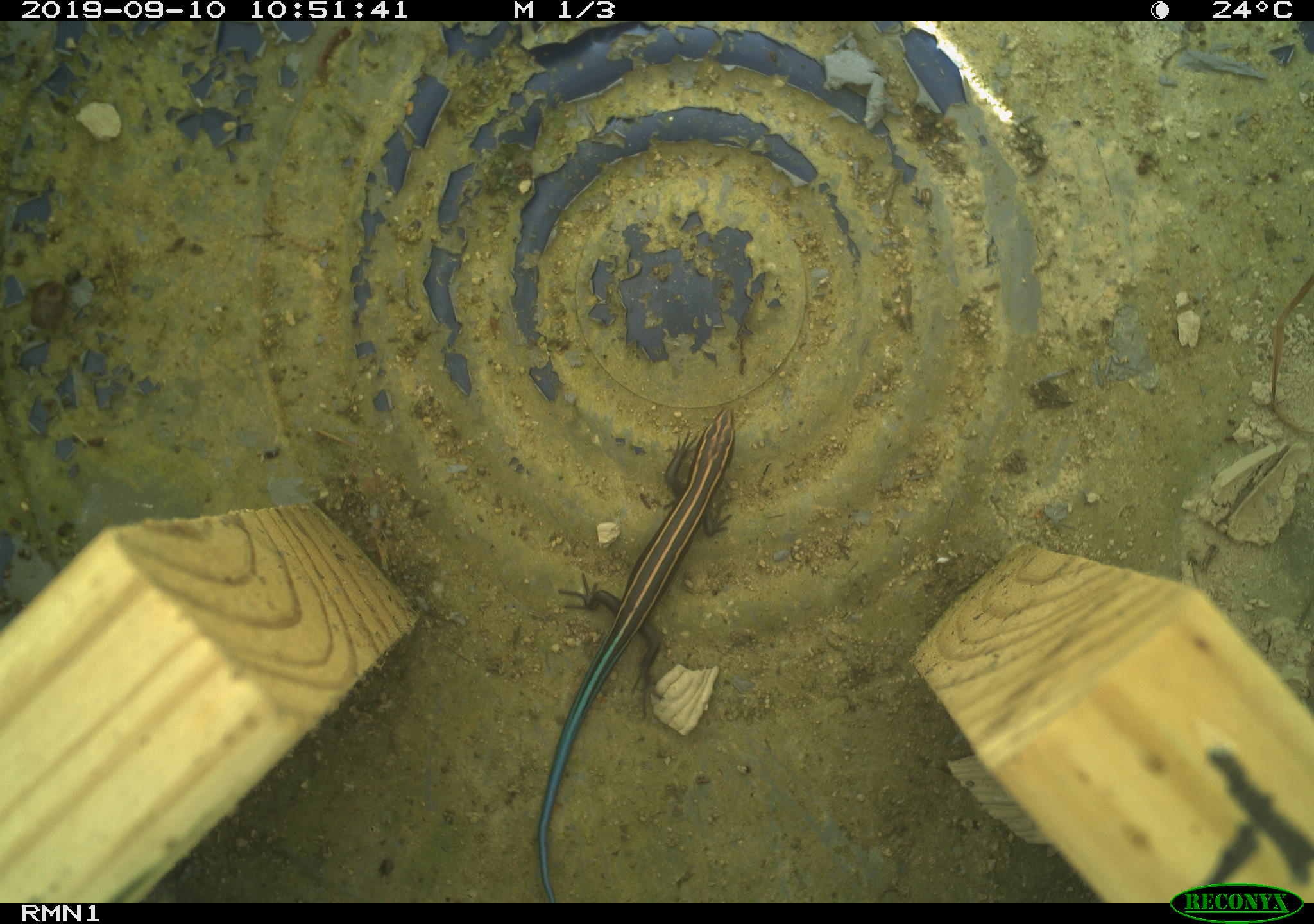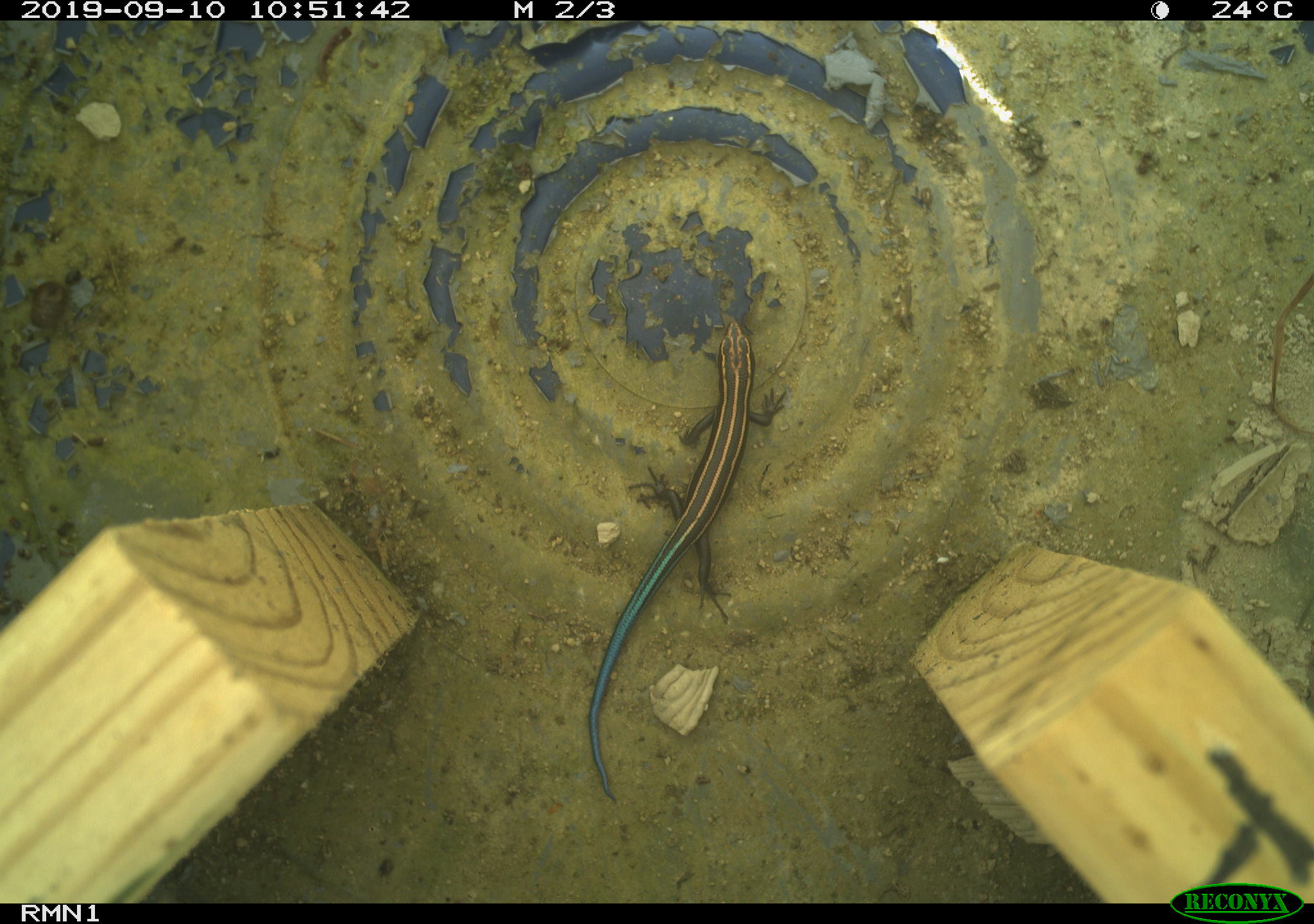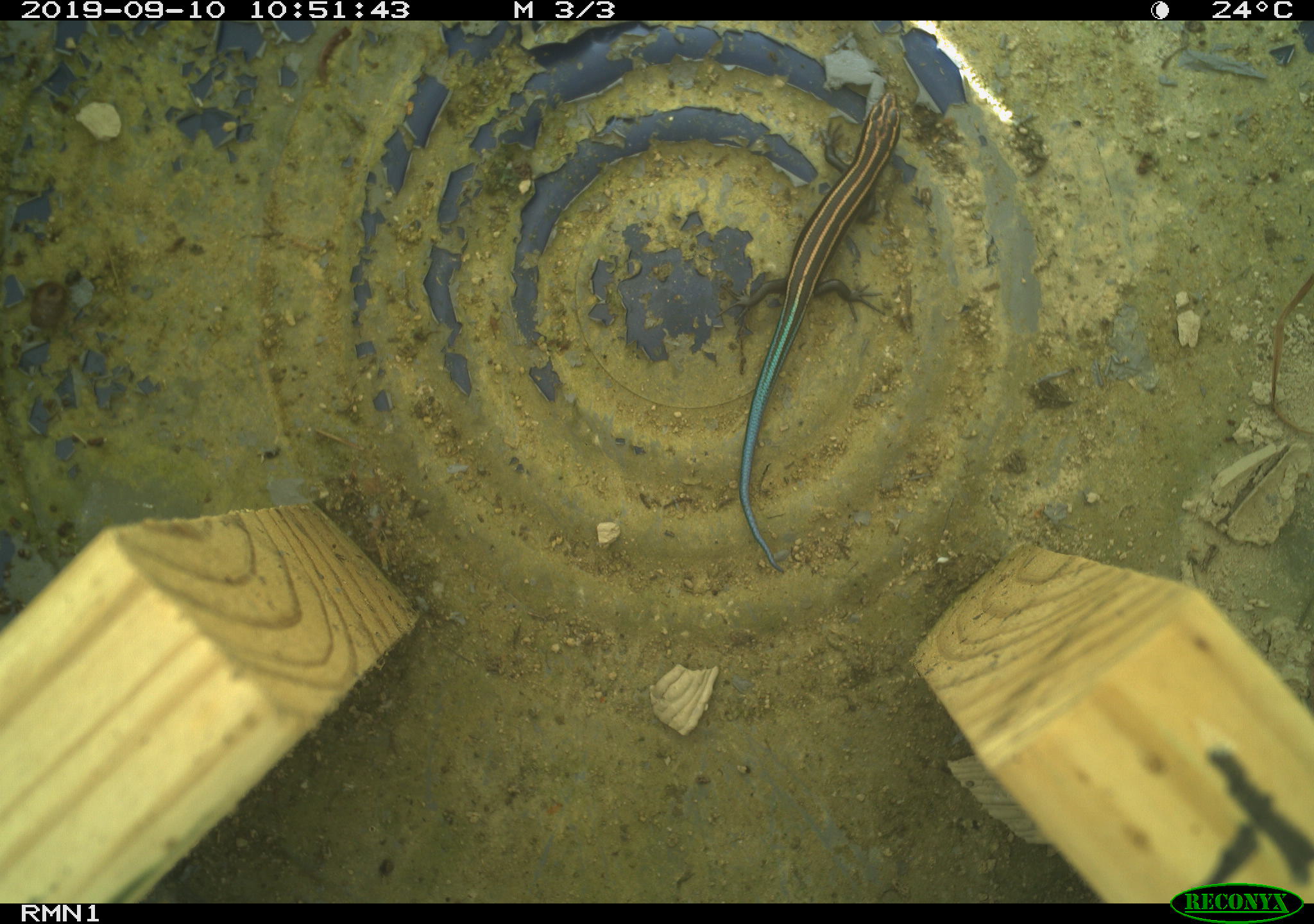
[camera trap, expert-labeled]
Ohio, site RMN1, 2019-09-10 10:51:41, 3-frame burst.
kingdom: Animalia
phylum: Chordata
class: Reptilia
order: Squamata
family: Scincidae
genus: Plestiodon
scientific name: Plestiodon fasciatus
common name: common five-lined skink